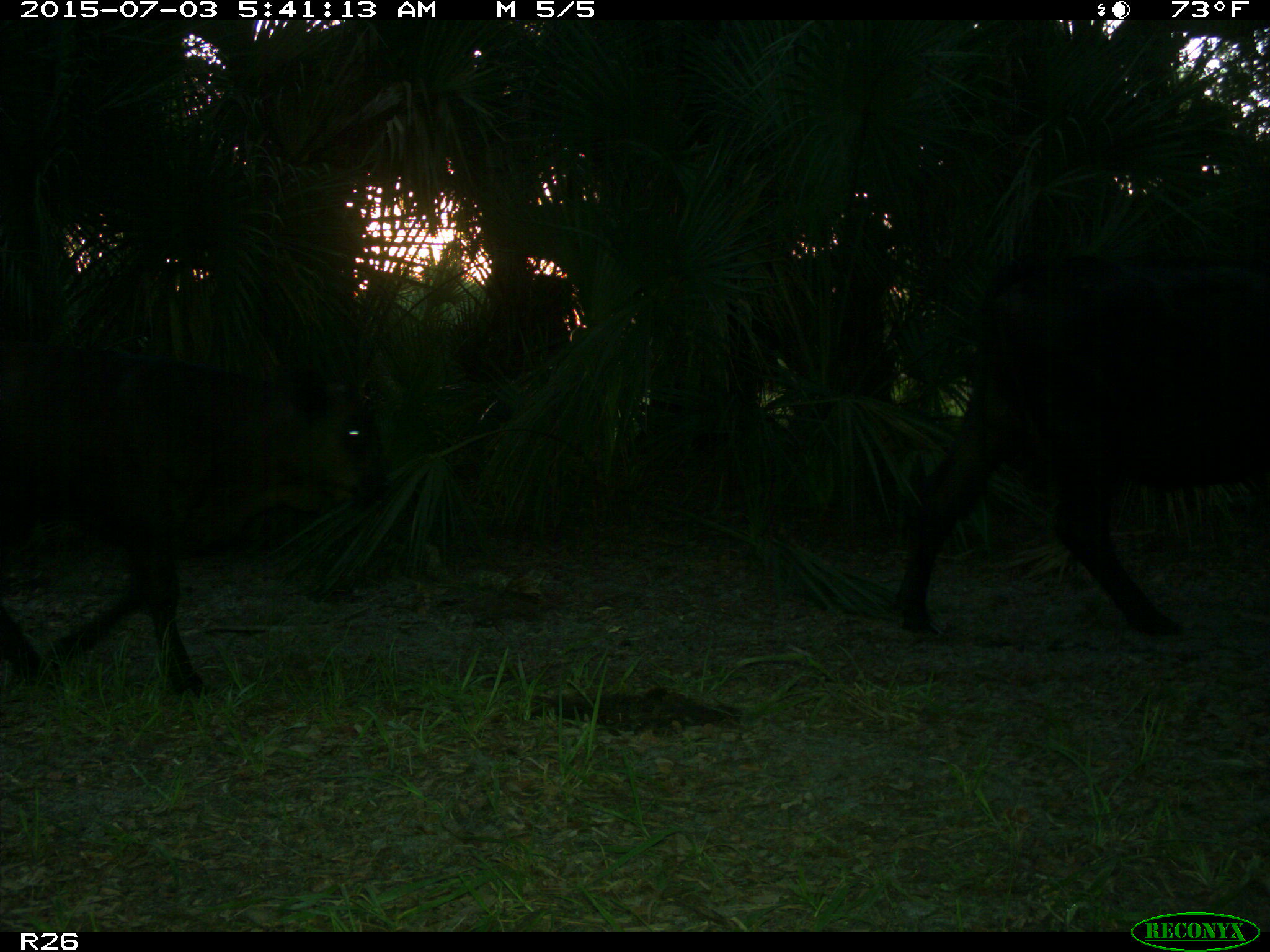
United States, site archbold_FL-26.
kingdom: Animalia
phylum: Chordata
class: Mammalia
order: Artiodactyla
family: Bovidae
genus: Bos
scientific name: Bos taurus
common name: domestic cow